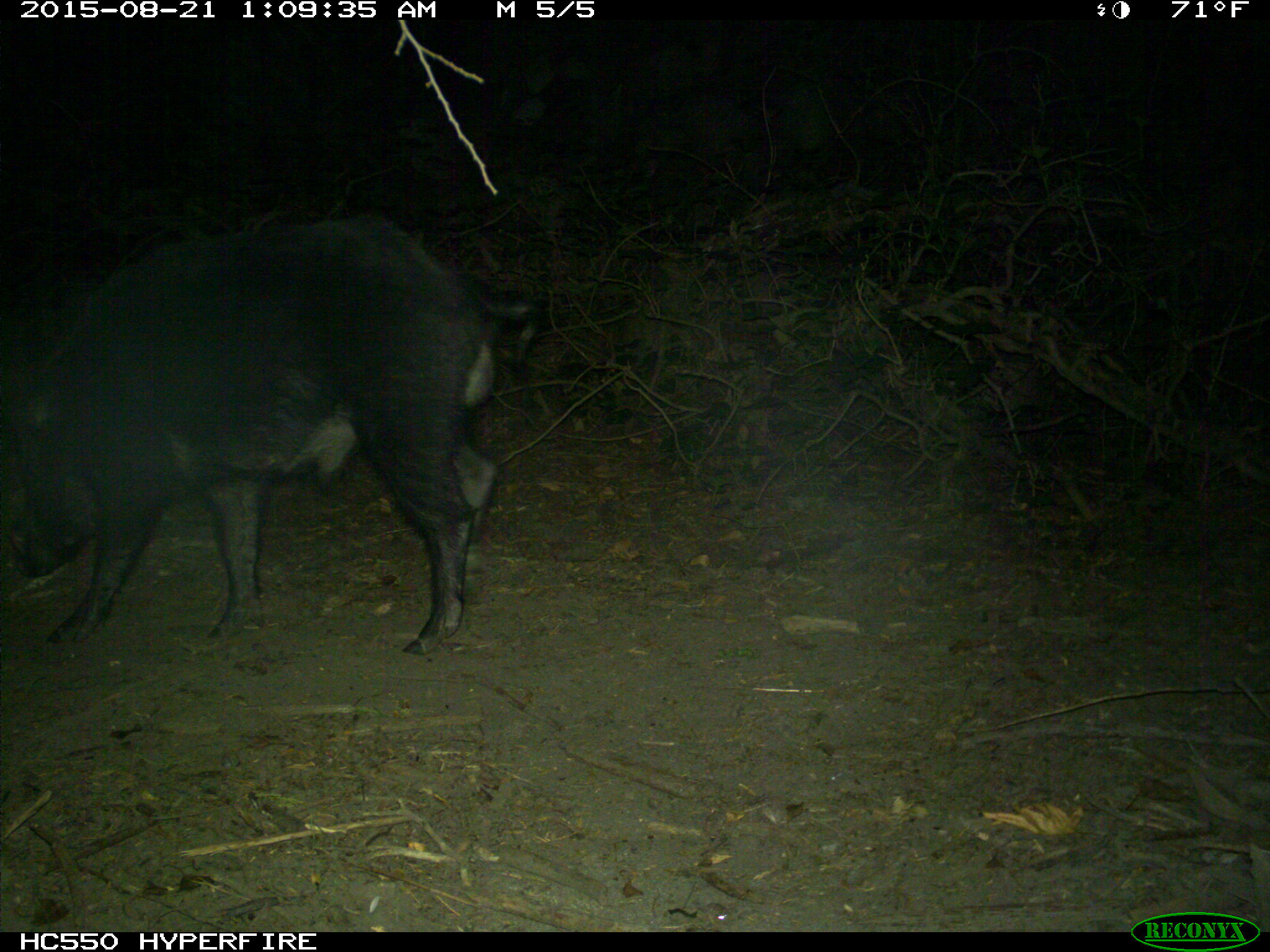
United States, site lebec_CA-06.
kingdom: Animalia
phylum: Chordata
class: Mammalia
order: Artiodactyla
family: Suidae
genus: Sus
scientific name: Sus scrofa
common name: wild boar